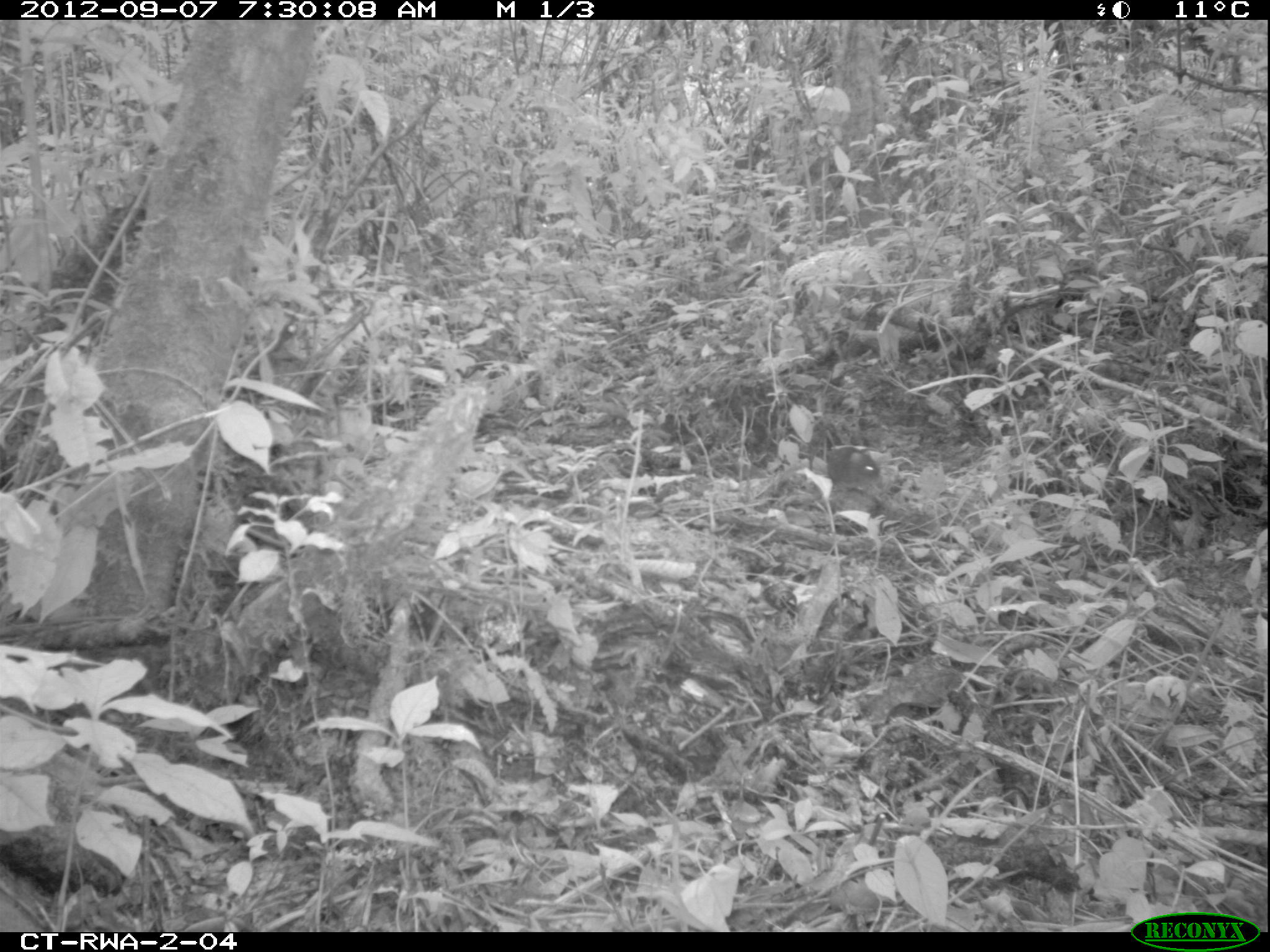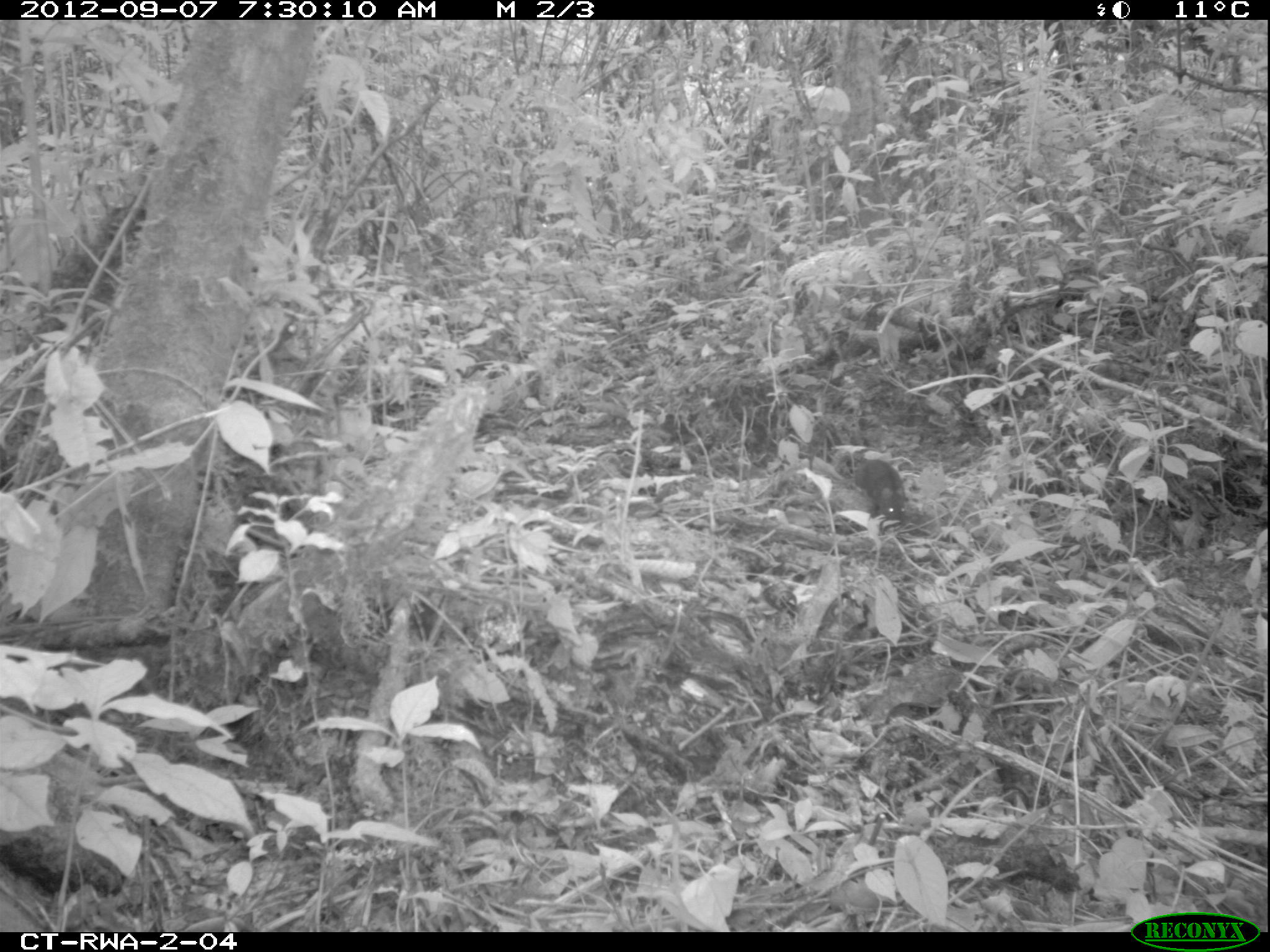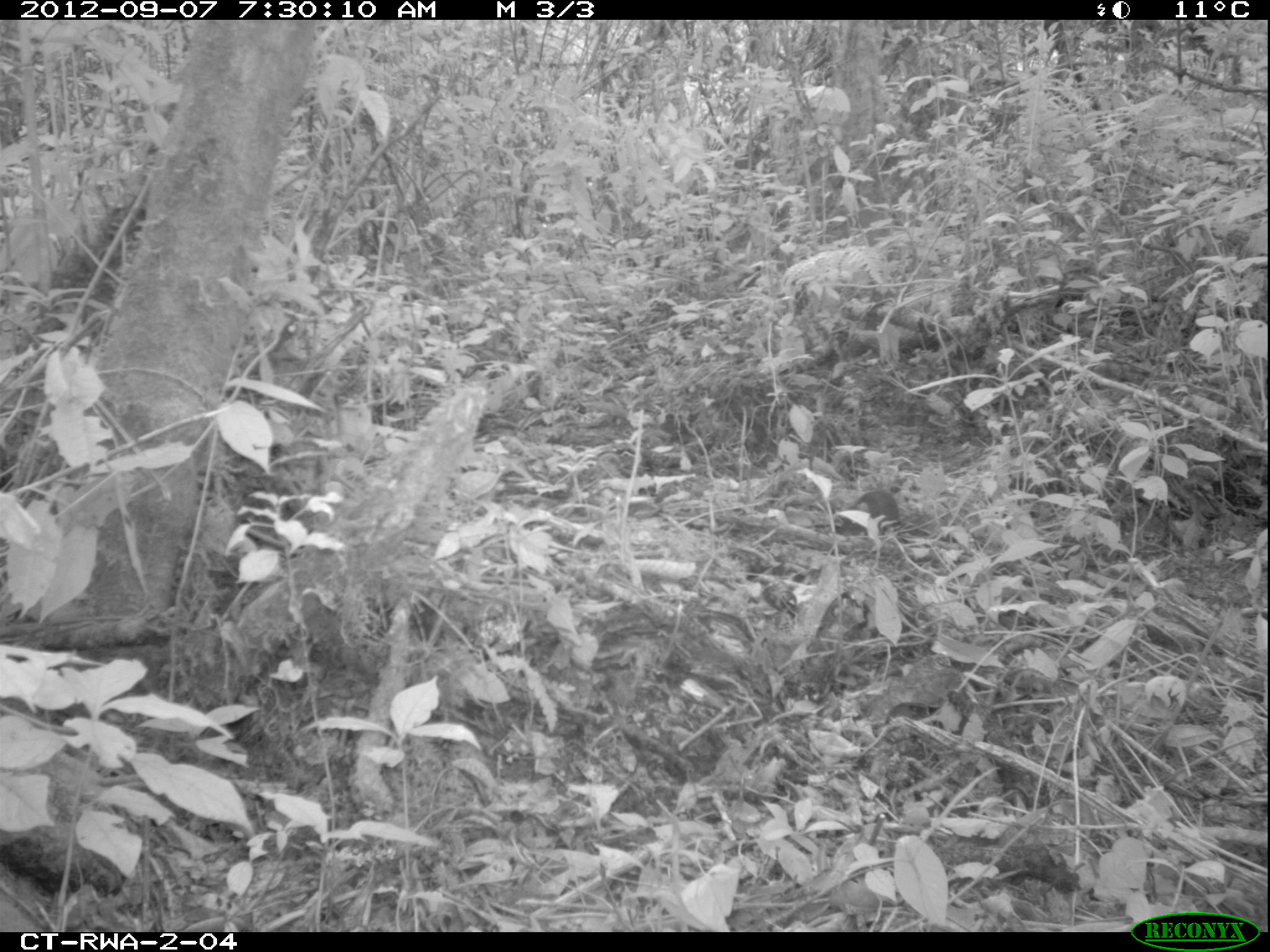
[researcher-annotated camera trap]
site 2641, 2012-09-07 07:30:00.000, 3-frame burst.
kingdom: Animalia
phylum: Chordata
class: Mammalia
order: Rodentia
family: Muridae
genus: Mus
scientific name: Mus minutoides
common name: tiny pygmy mouse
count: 1